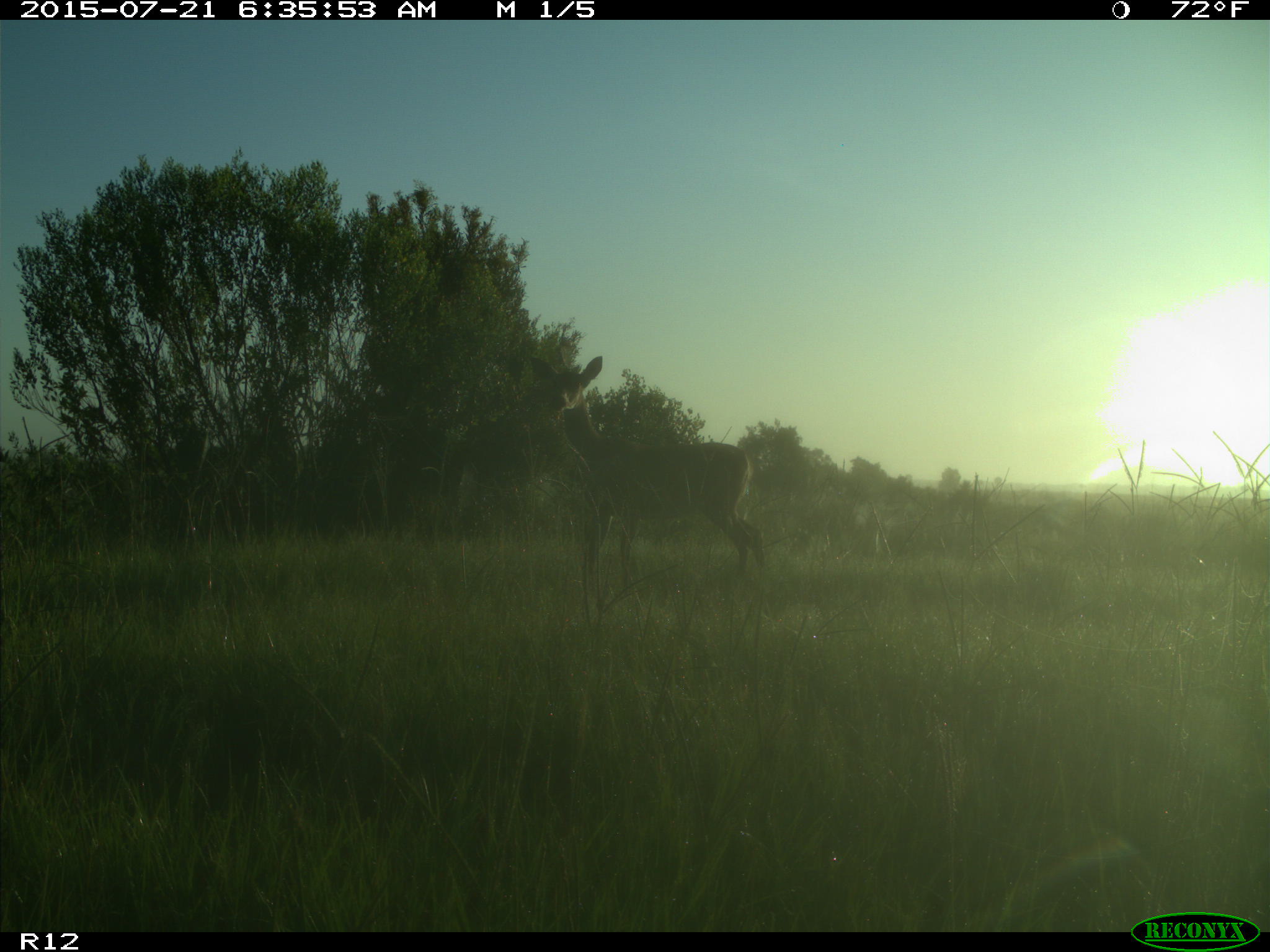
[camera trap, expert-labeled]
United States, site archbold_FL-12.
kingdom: Animalia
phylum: Chordata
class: Mammalia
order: Artiodactyla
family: Cervidae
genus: Odocoileus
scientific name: Odocoileus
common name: deer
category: unidentified deer